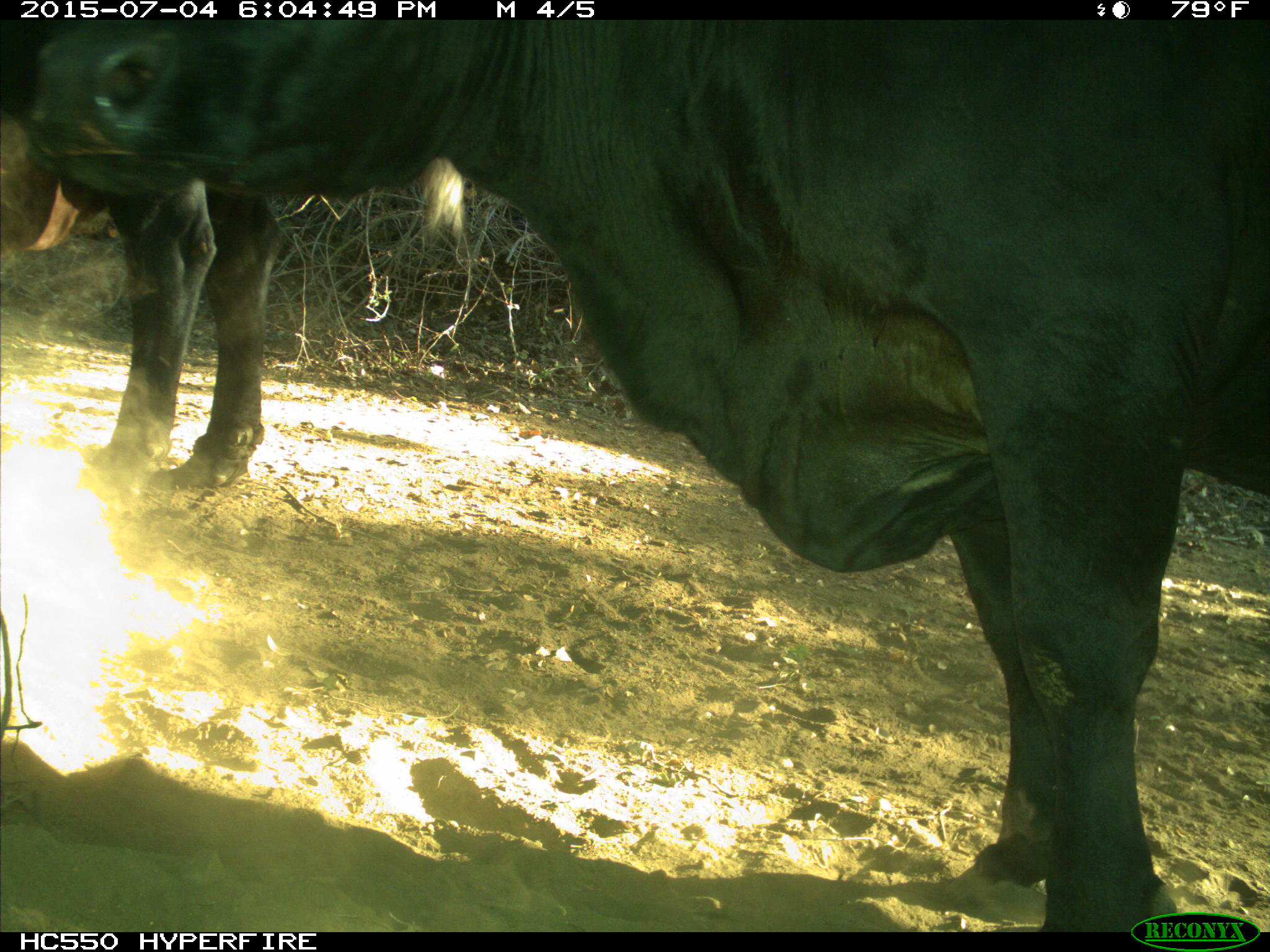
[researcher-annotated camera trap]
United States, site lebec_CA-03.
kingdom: Animalia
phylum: Chordata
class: Mammalia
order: Artiodactyla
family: Bovidae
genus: Bos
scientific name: Bos taurus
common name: domestic cow